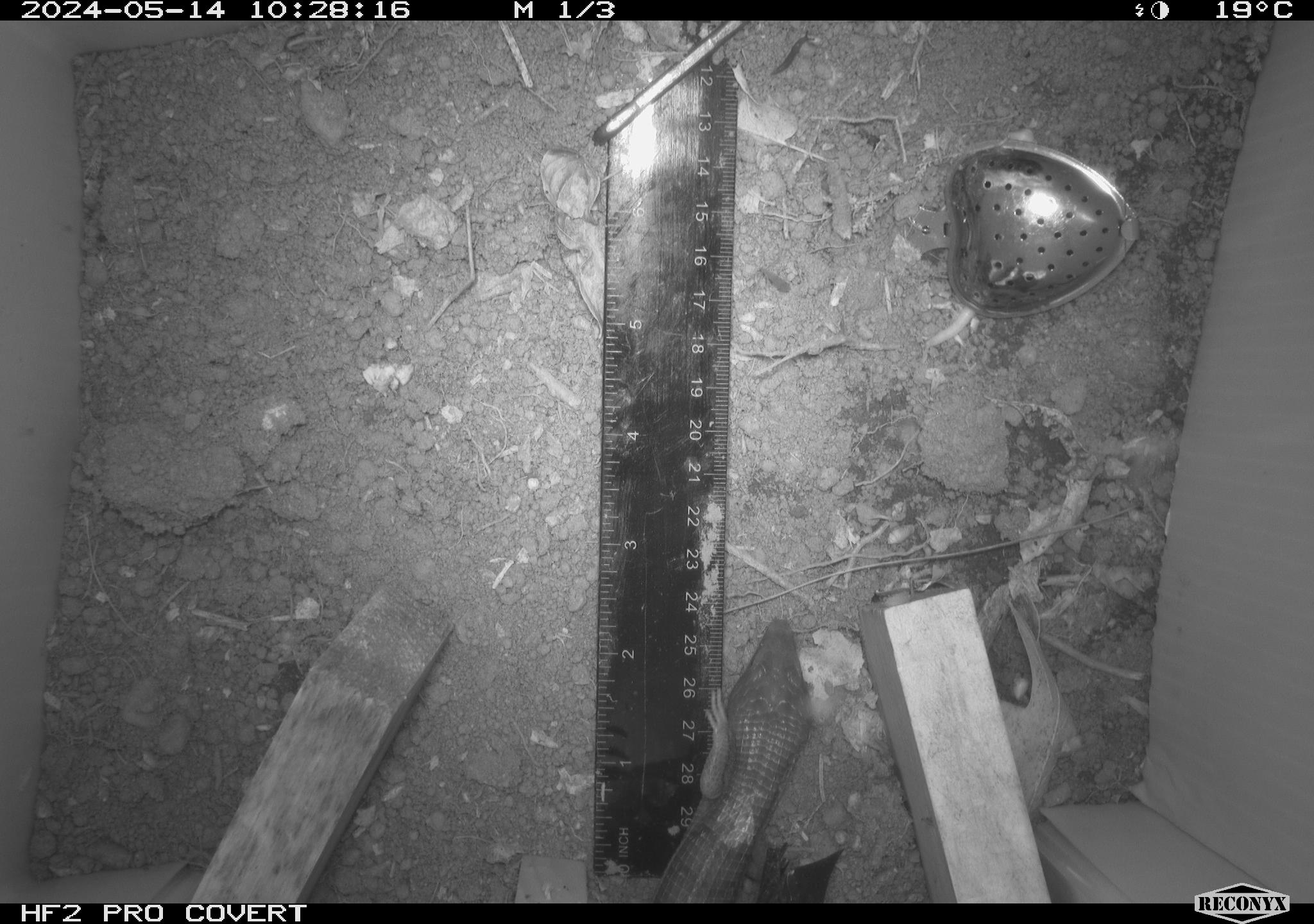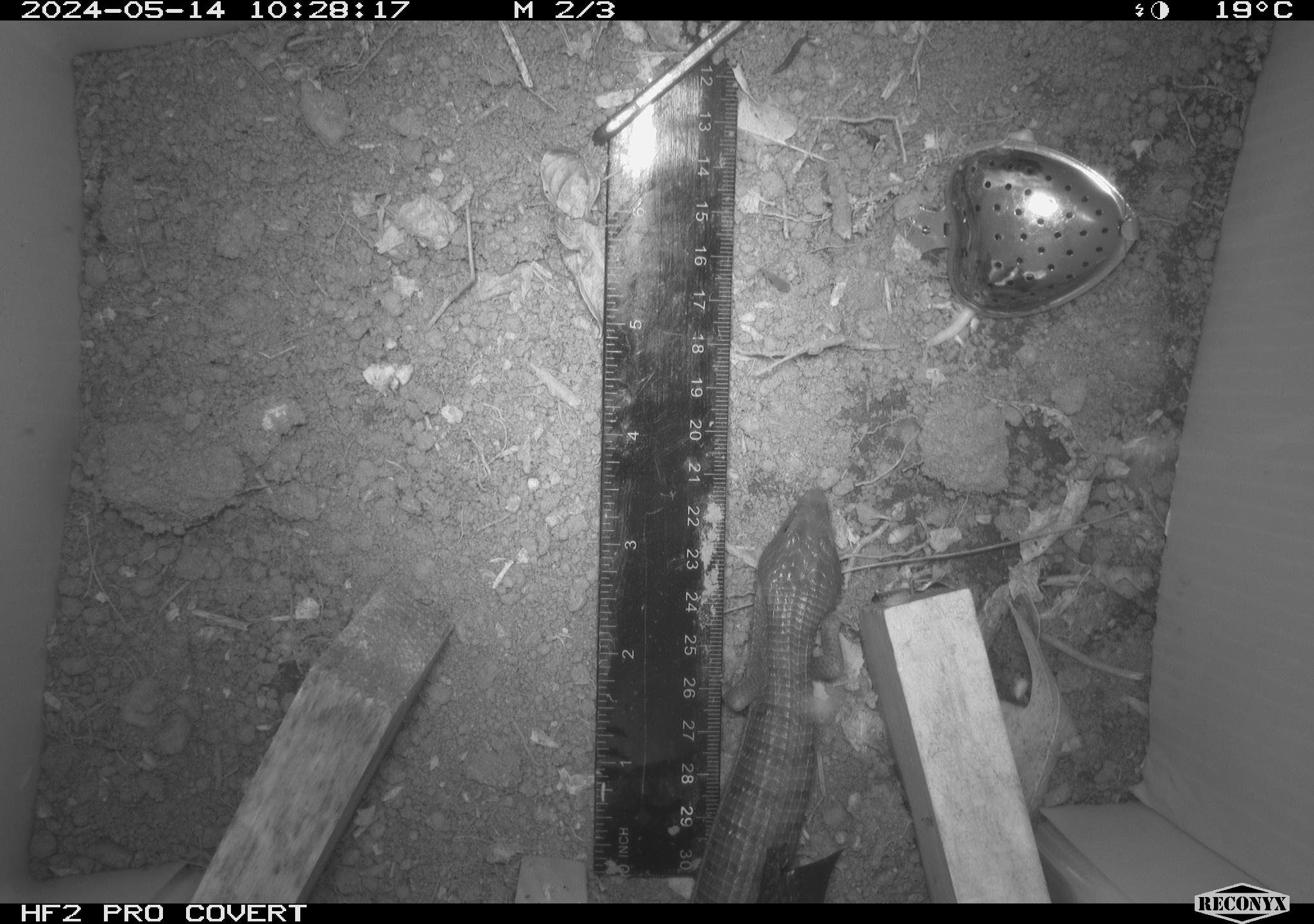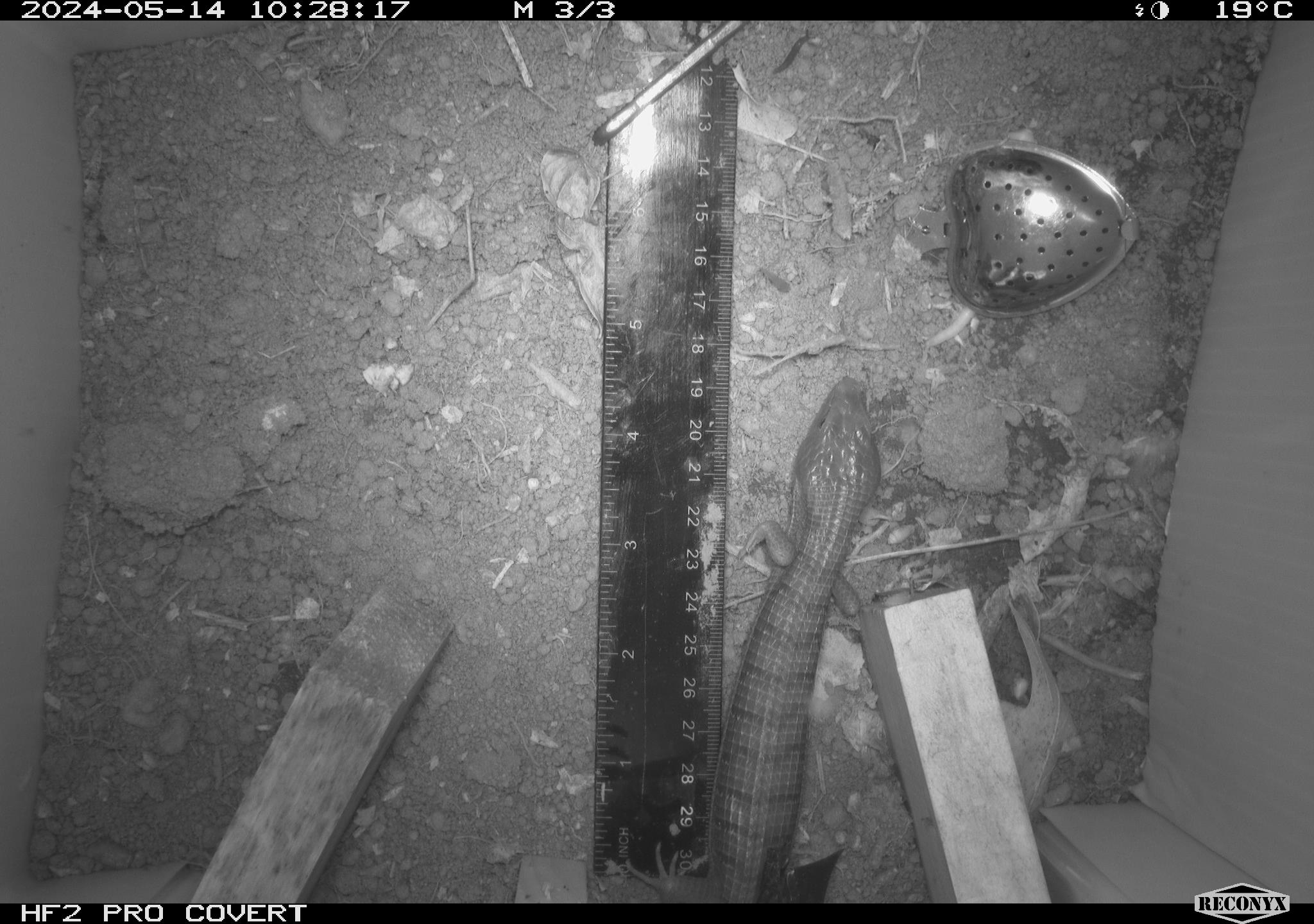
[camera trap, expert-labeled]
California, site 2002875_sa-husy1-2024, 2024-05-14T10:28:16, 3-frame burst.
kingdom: Animalia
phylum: Chordata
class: Reptilia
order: Squamata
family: Anguidae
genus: Elgaria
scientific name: Elgaria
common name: alligator lizards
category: elgaria species